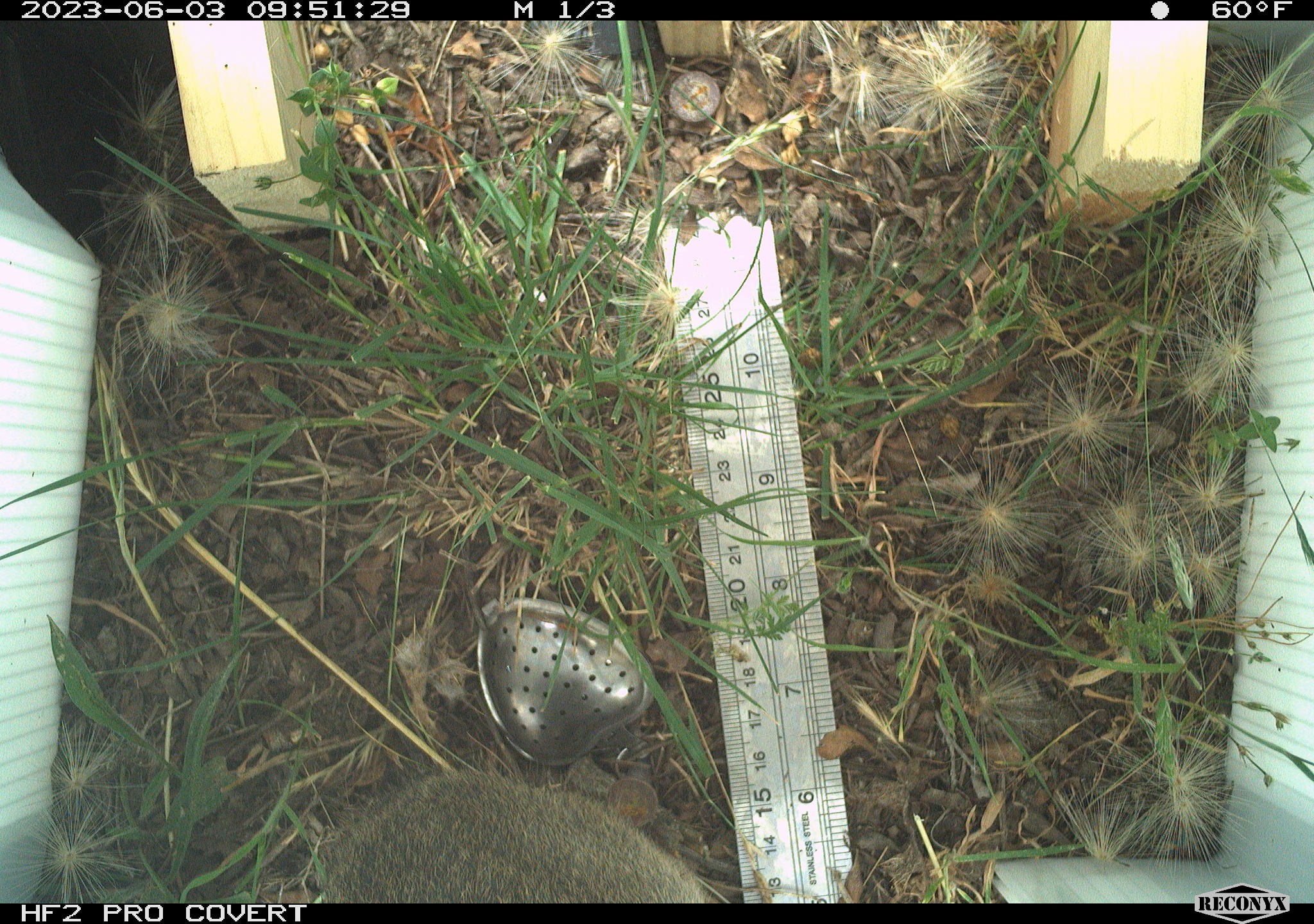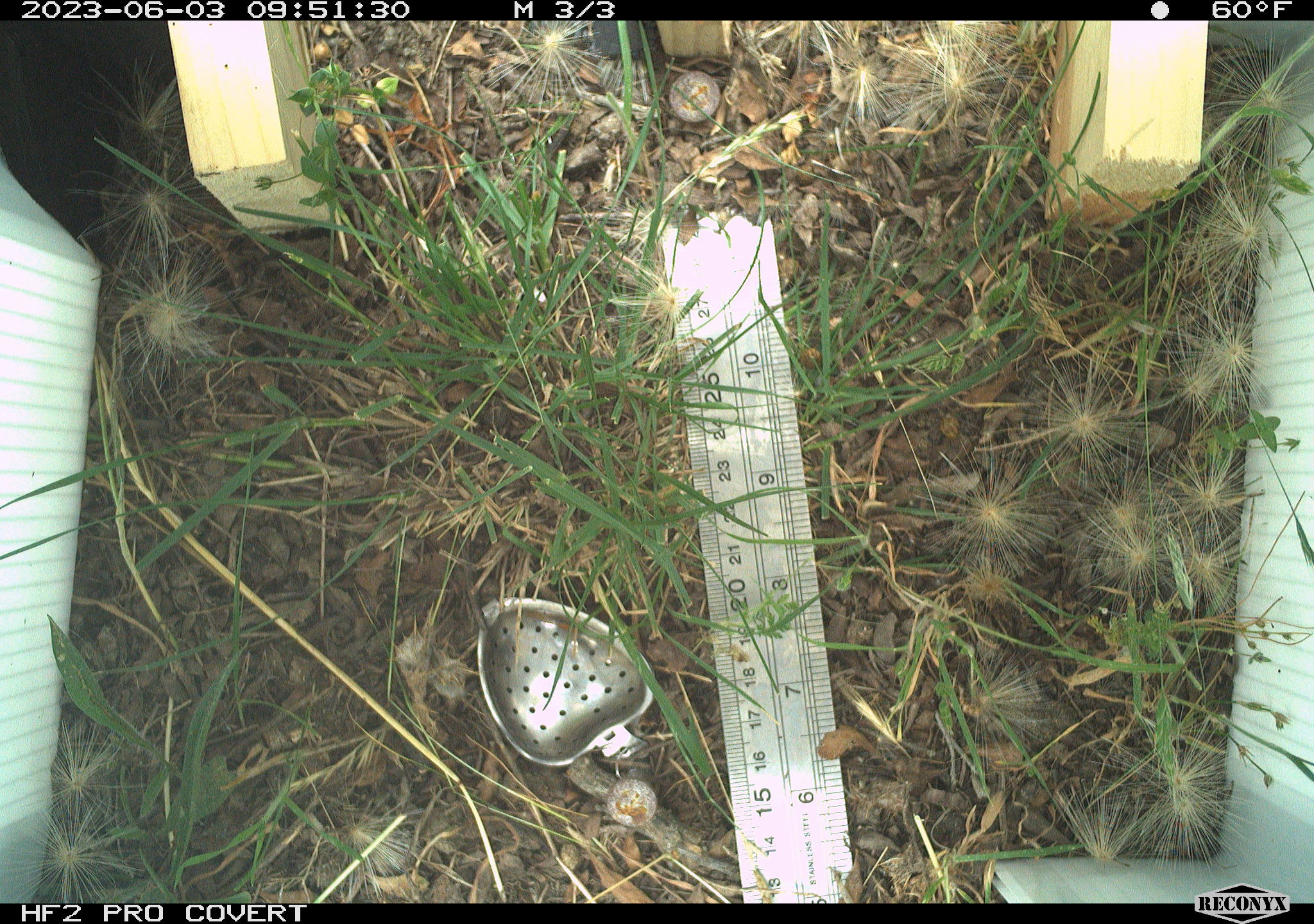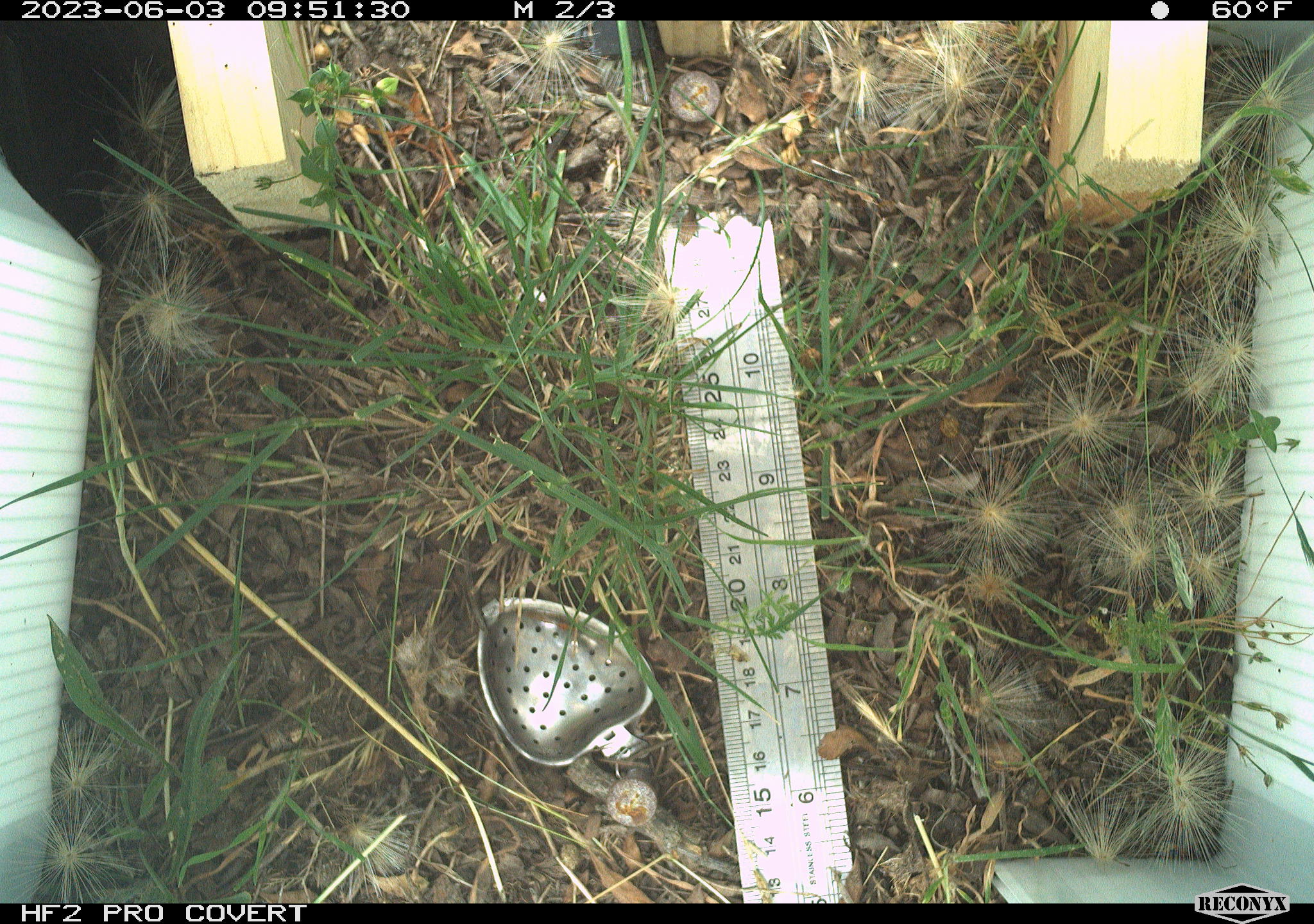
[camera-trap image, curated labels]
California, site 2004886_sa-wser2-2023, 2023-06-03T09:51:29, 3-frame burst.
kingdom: Animalia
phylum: Chordata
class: Mammalia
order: Lagomorpha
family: Leporidae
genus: Sylvilagus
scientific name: Sylvilagus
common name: cottontail rabbits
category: sylvilagus species